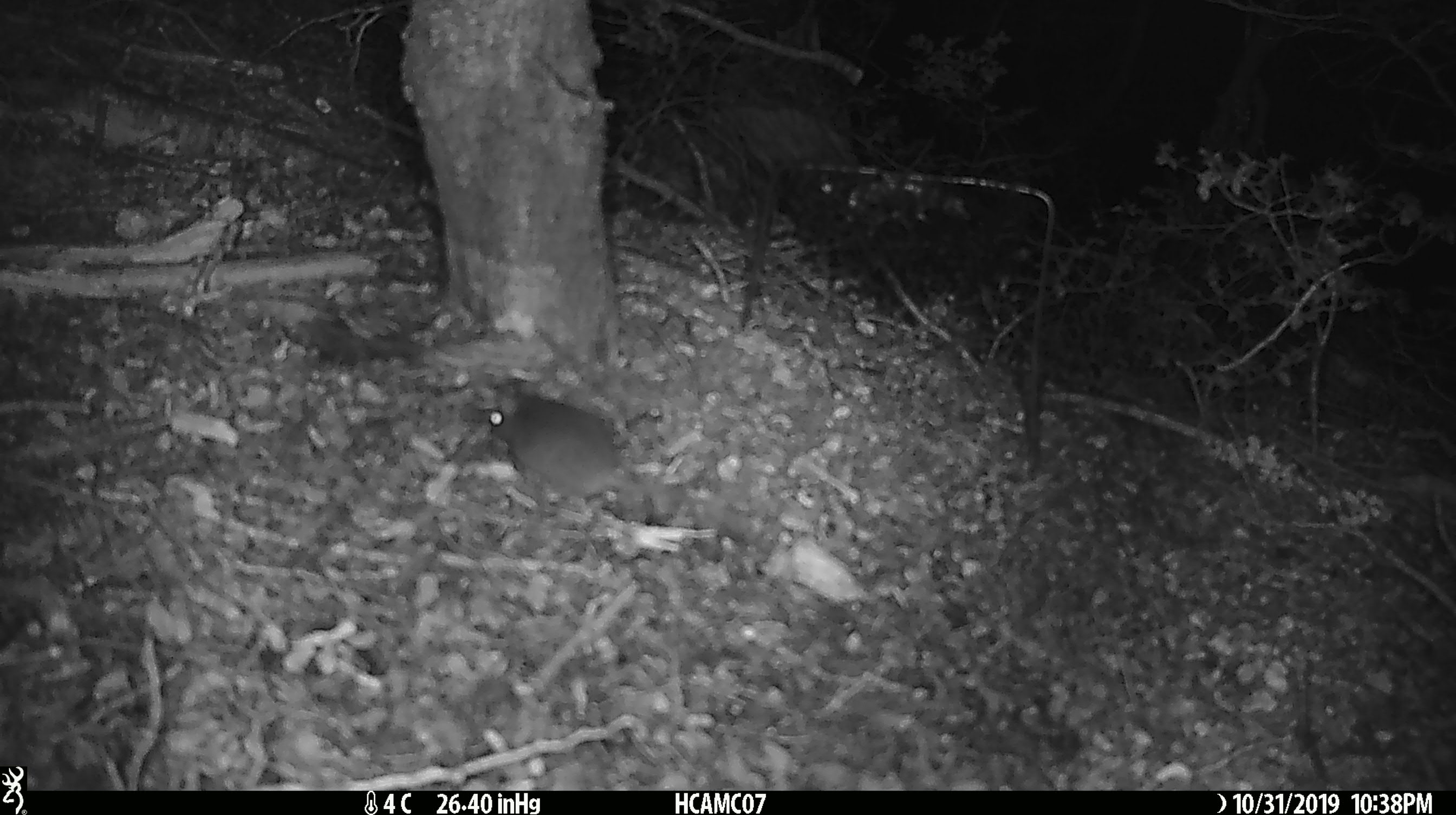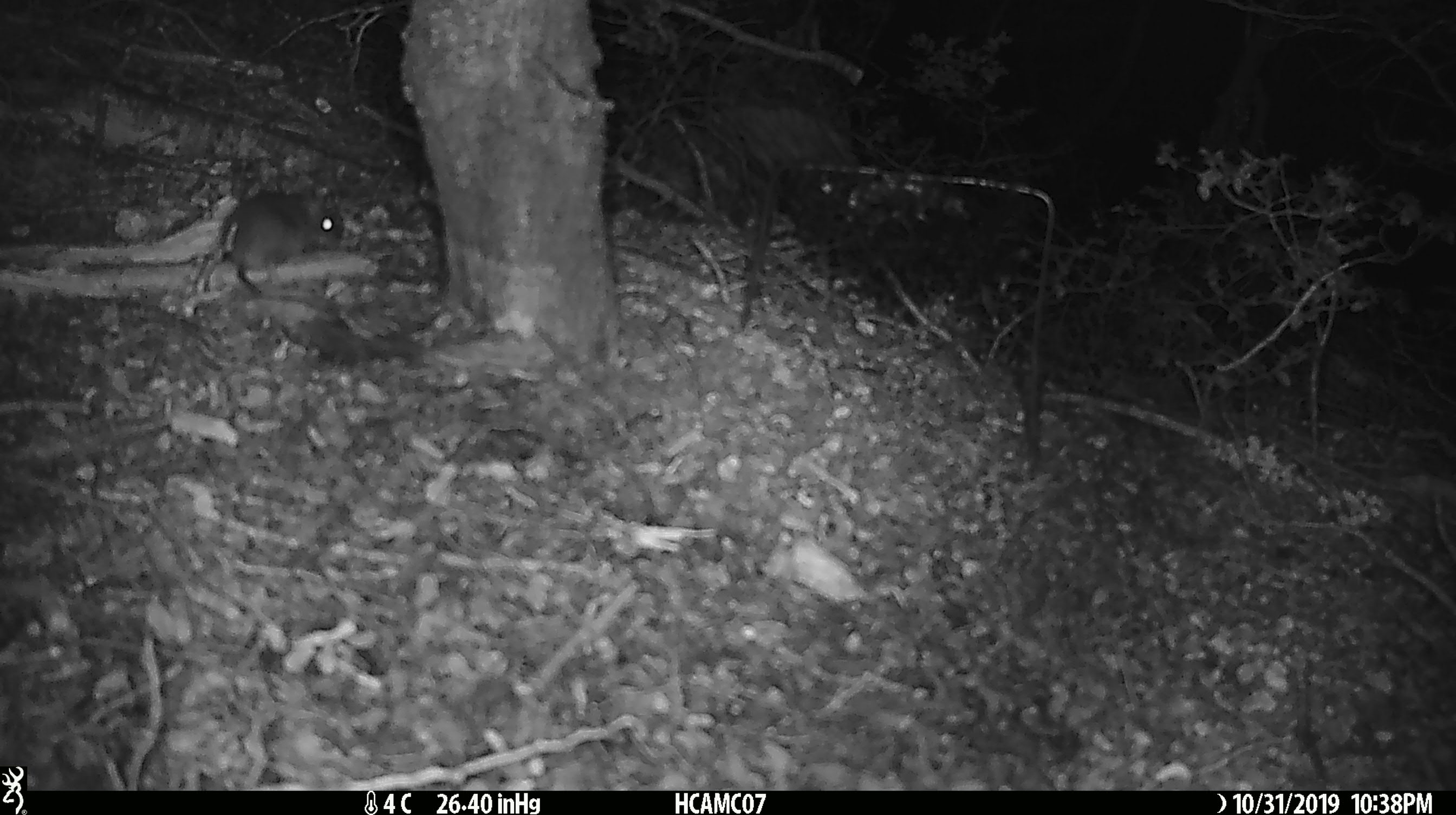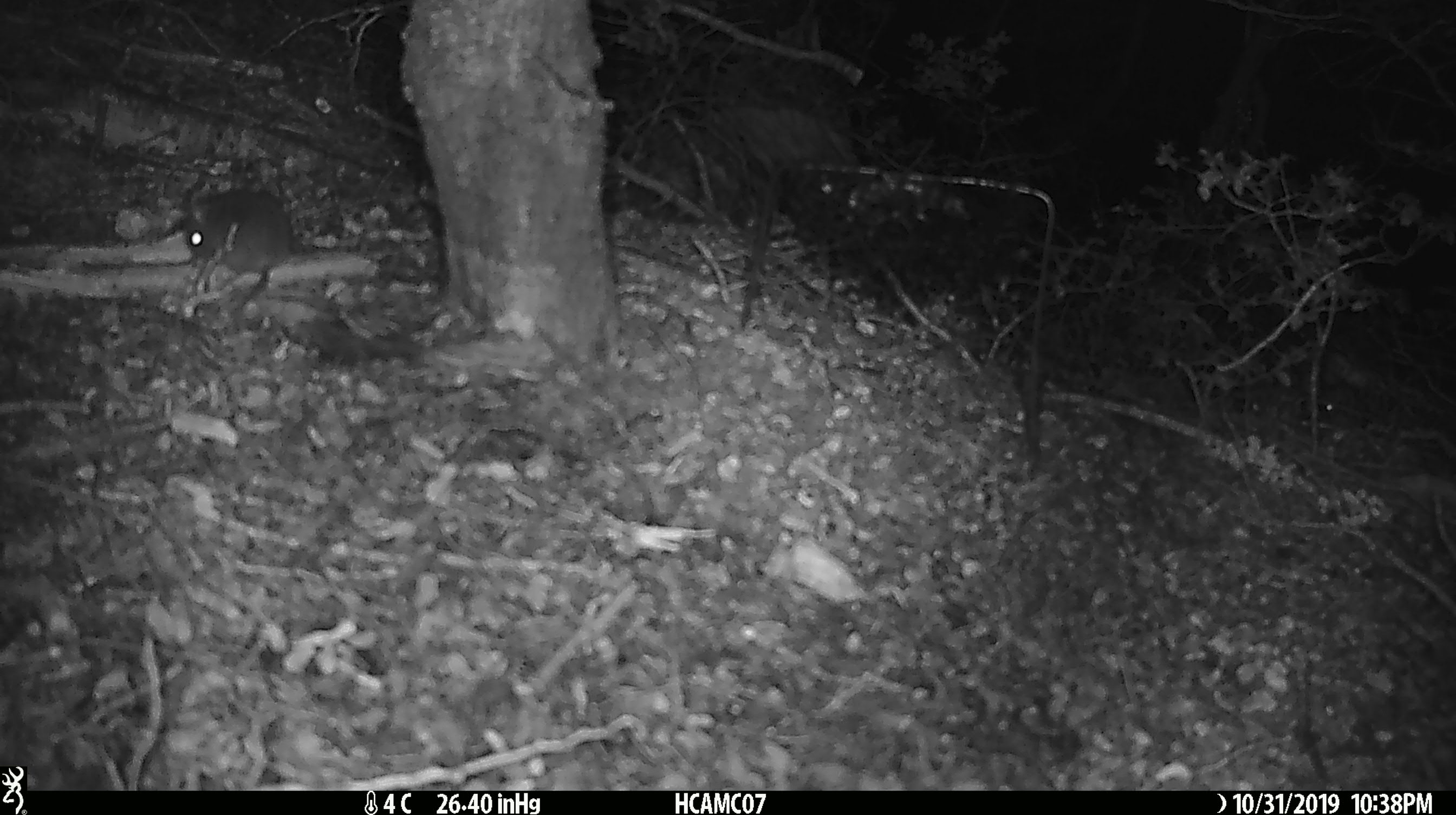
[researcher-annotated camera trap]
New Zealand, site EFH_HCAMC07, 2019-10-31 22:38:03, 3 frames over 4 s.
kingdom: Animalia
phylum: Chordata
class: Mammalia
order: Rodentia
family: Muridae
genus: Mus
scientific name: Mus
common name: mouse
Mouse (Mus).